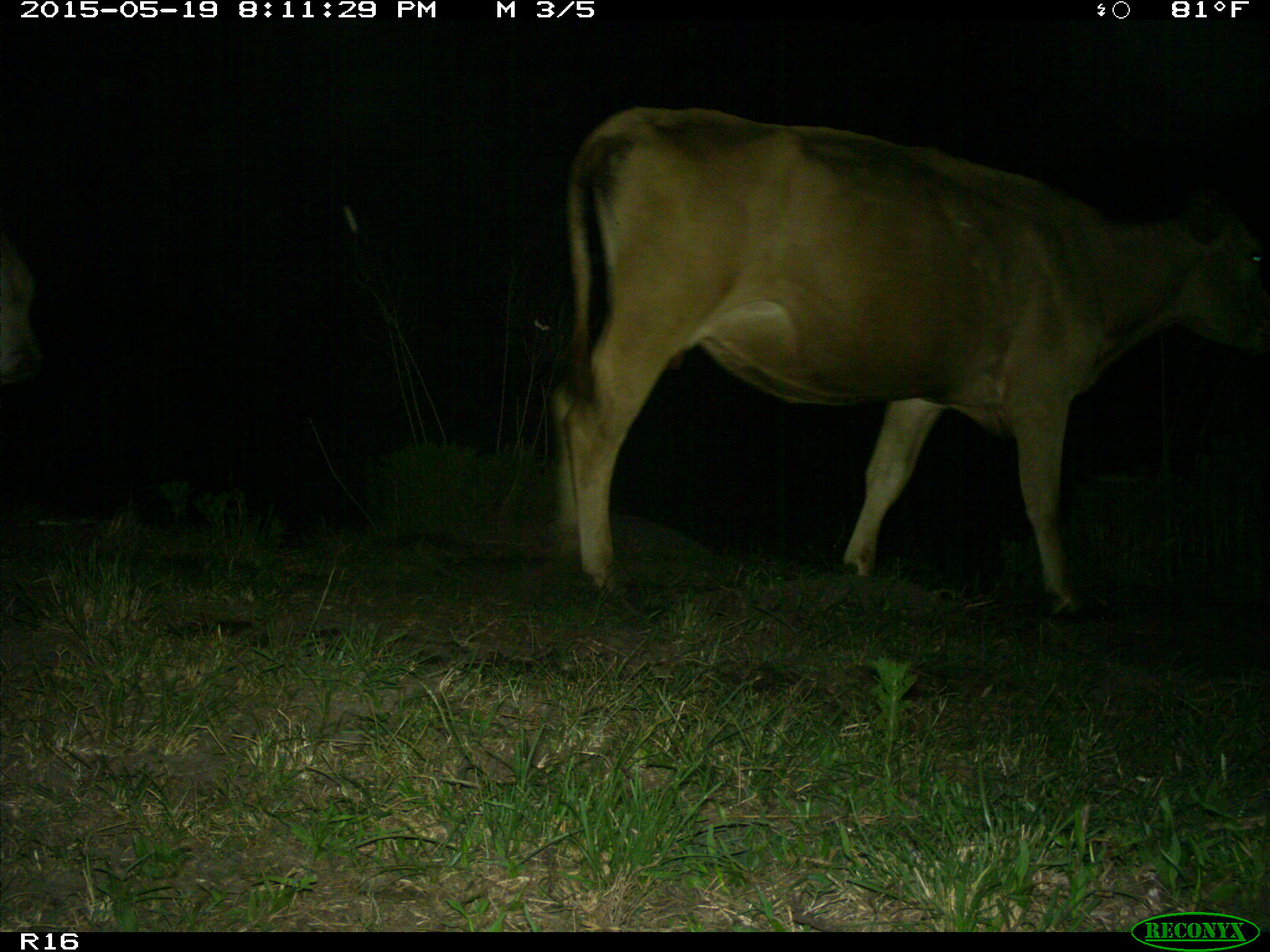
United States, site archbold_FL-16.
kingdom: Animalia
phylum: Chordata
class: Mammalia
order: Artiodactyla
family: Bovidae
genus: Bos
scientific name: Bos taurus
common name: domestic cow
Bos taurus (domestic cow).